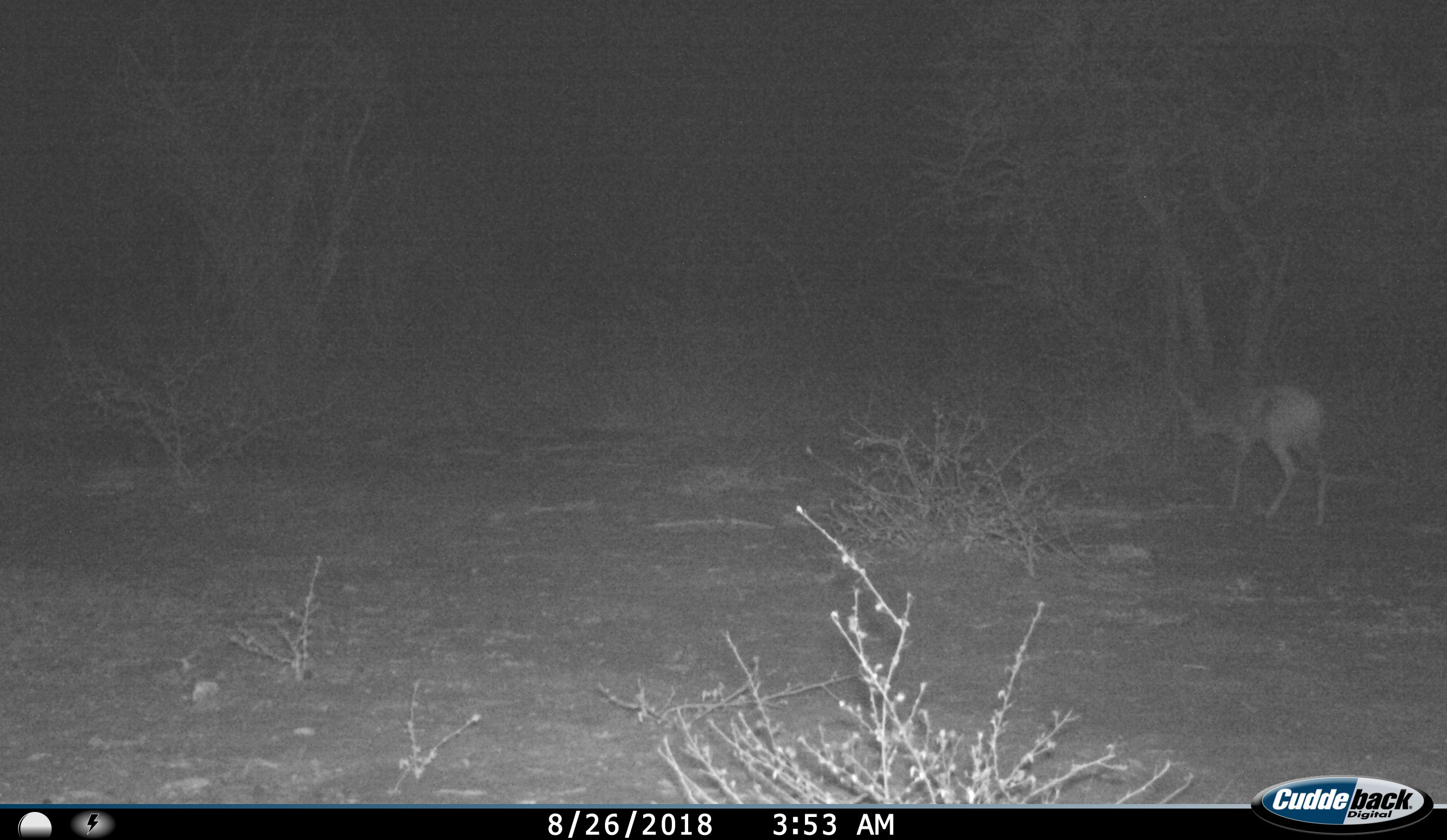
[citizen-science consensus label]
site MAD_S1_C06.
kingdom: Animalia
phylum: Chordata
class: Mammalia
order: Artiodactyla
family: Bovidae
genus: Aepyceros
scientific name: Aepyceros melampus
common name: impala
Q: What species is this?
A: Impala (Aepyceros melampus).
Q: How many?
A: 1.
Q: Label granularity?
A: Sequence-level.